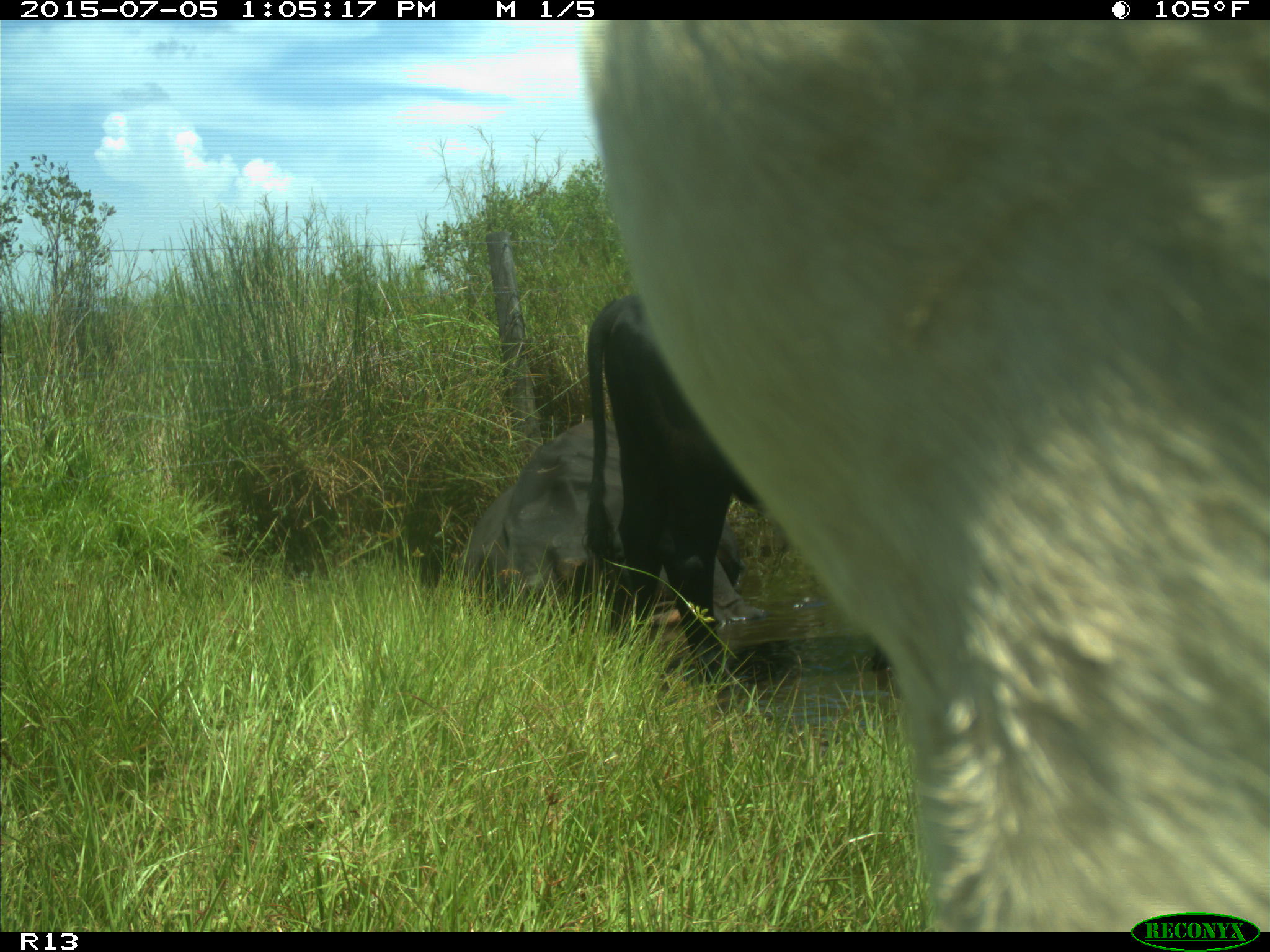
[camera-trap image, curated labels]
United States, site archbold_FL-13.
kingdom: Animalia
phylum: Chordata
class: Mammalia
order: Artiodactyla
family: Bovidae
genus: Bos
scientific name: Bos taurus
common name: domestic cow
Bos taurus (domestic cow).